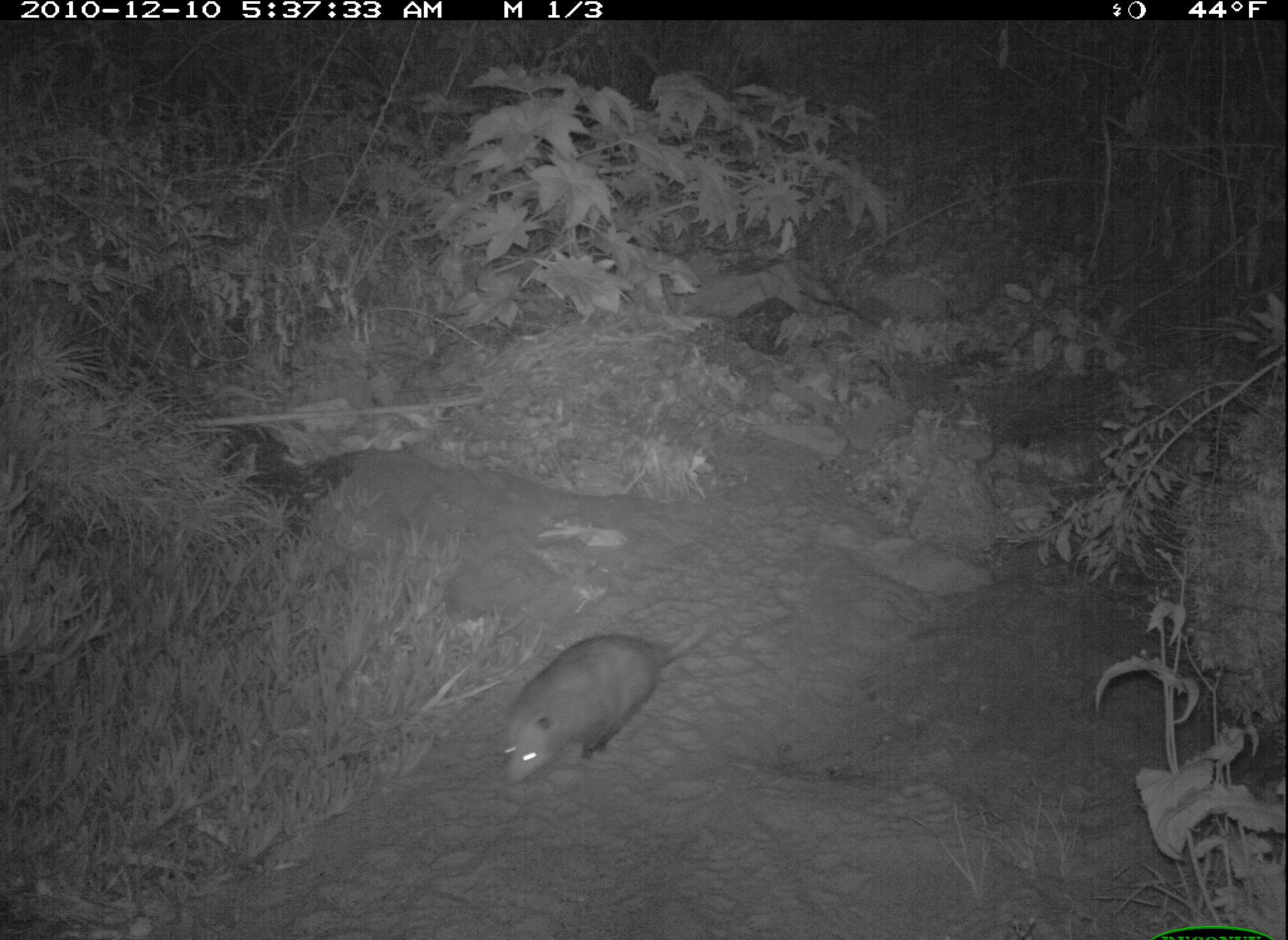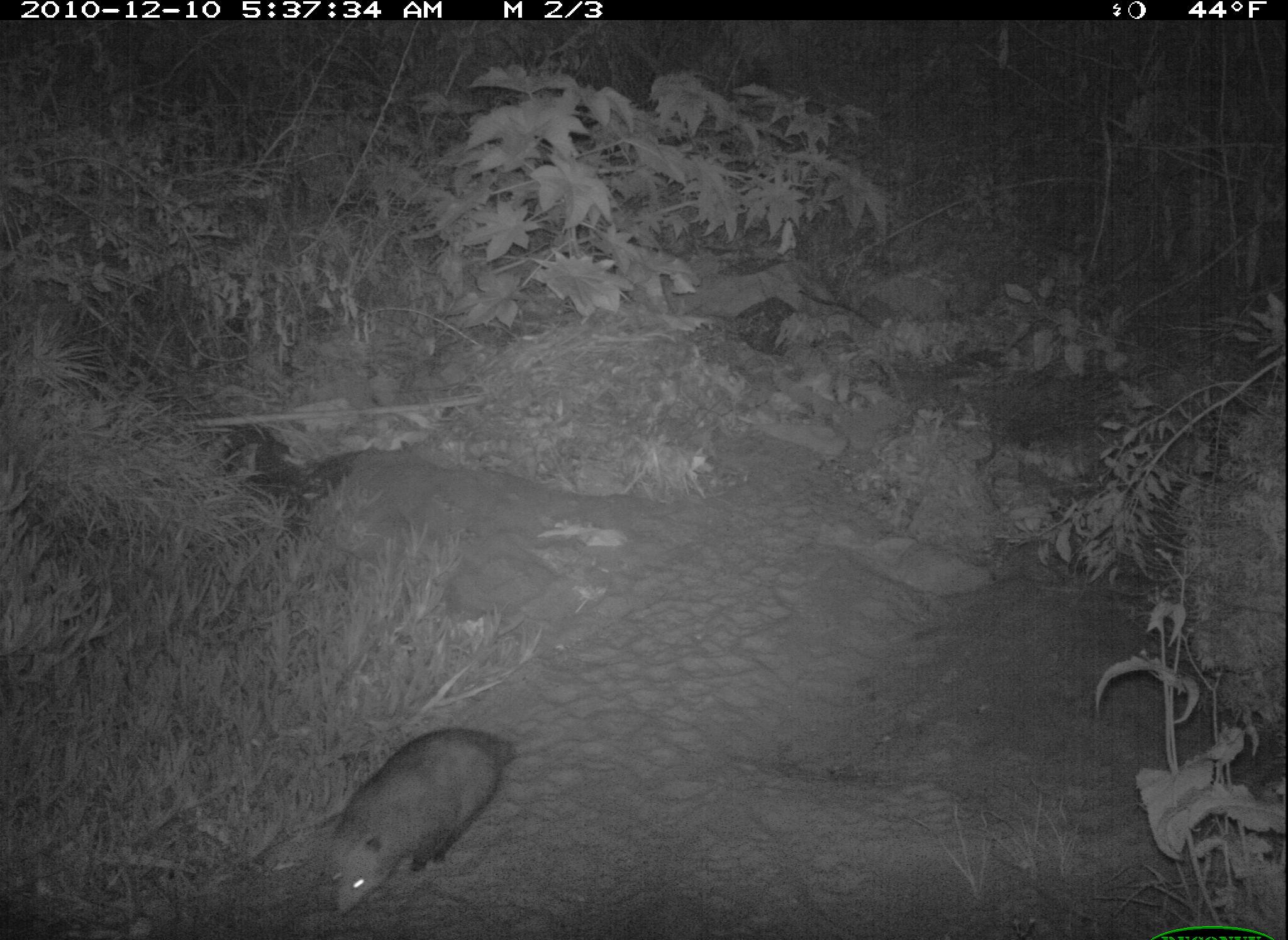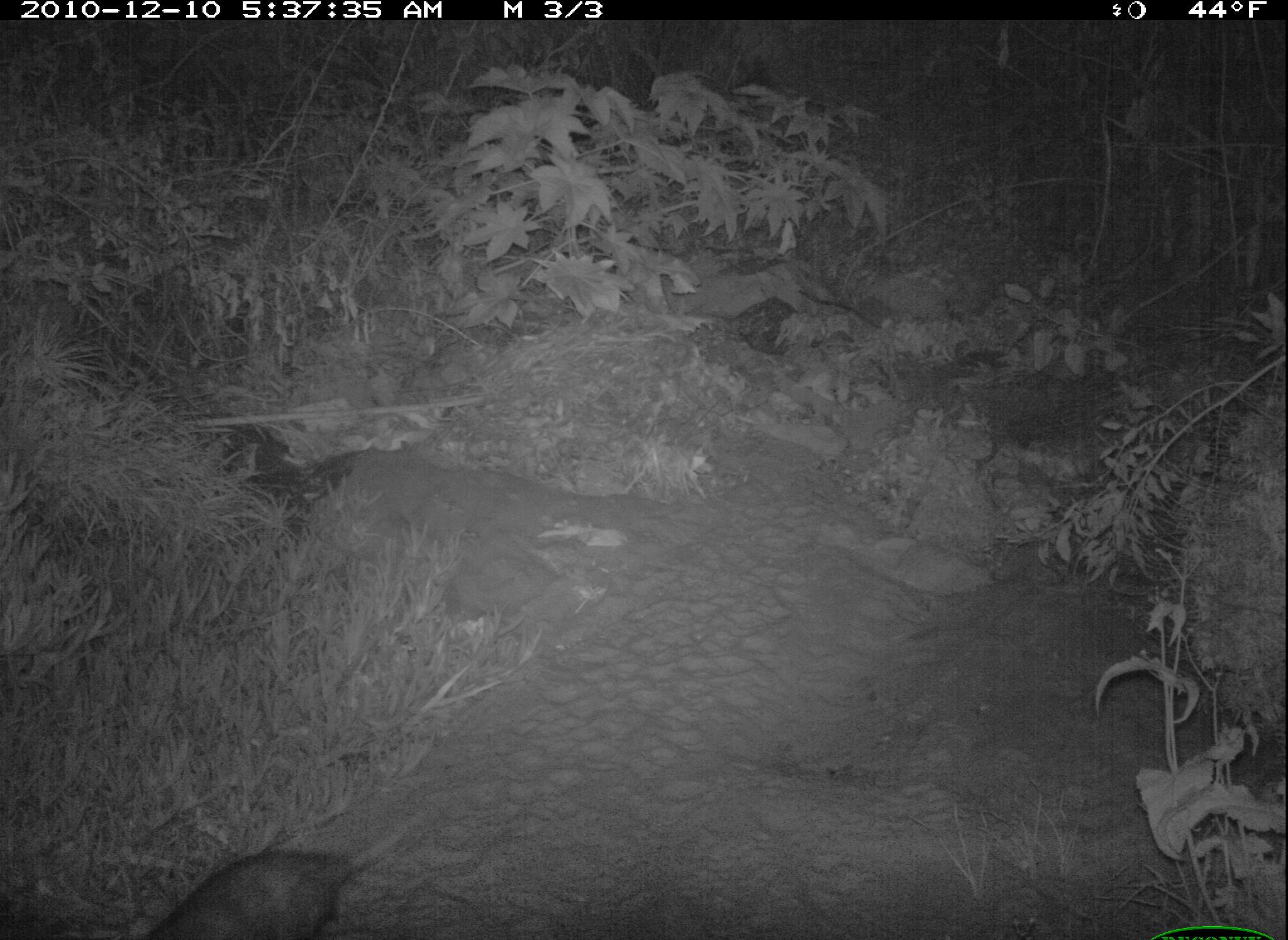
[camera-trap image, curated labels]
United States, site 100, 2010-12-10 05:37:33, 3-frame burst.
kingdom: Animalia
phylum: Chordata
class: Mammalia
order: Didelphimorphia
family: Didelphidae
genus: Didelphis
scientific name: Didelphis virginiana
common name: virginia opossum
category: opossum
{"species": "opossum (virginia opossum) (Didelphis virginiana)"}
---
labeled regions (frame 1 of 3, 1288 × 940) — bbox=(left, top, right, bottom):
opossum: bbox=(483, 609, 729, 786)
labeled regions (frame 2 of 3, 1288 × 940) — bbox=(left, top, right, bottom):
opossum: bbox=(304, 714, 528, 921)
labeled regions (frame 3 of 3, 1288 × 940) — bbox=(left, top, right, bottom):
opossum: bbox=(100, 830, 417, 940)